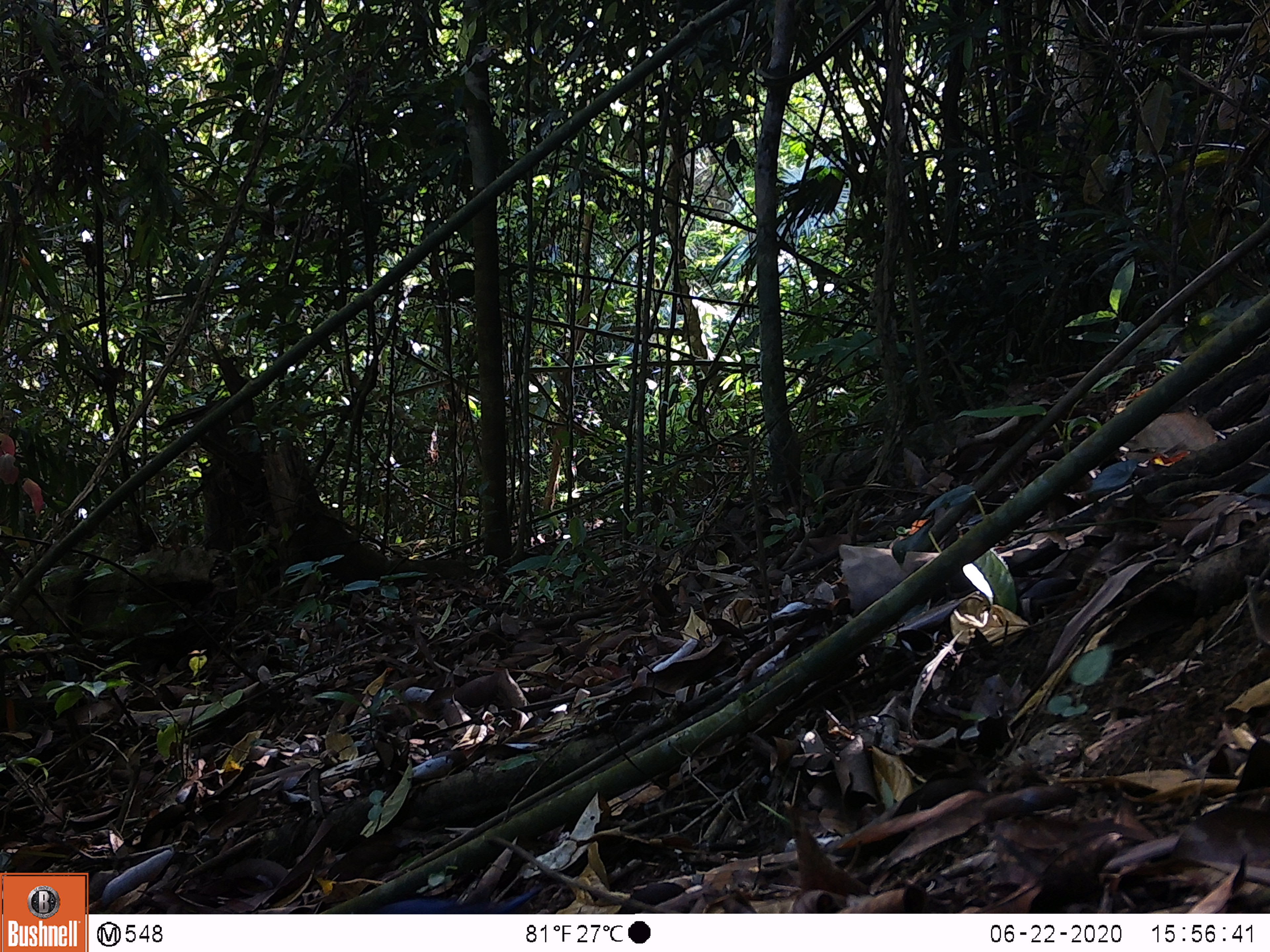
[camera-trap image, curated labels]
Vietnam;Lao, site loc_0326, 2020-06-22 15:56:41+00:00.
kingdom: Animalia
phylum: Chordata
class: Mammalia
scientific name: Mammalia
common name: mammal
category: unidentified small mammal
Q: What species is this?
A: Unidentified small mammal (mammal) (Mammalia).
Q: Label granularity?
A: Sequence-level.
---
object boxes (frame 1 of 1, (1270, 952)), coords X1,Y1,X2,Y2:
unidentified small mammal: 372,885,544,914